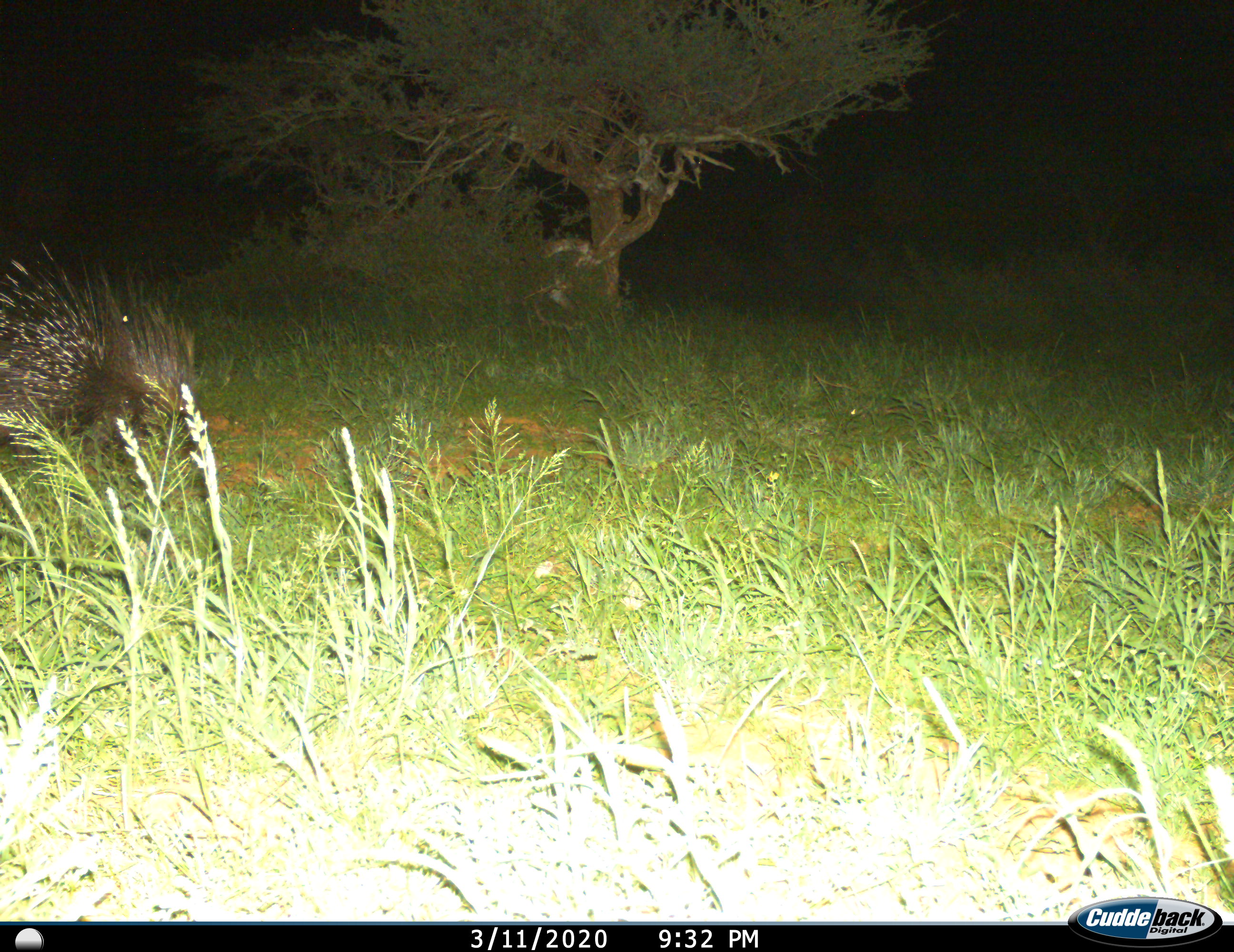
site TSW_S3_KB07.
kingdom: Animalia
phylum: Chordata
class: Mammalia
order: Rodentia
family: Hystricidae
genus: Hystrix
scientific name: Hystrix cristata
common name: crested porcupine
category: porcupine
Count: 1.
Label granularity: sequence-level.